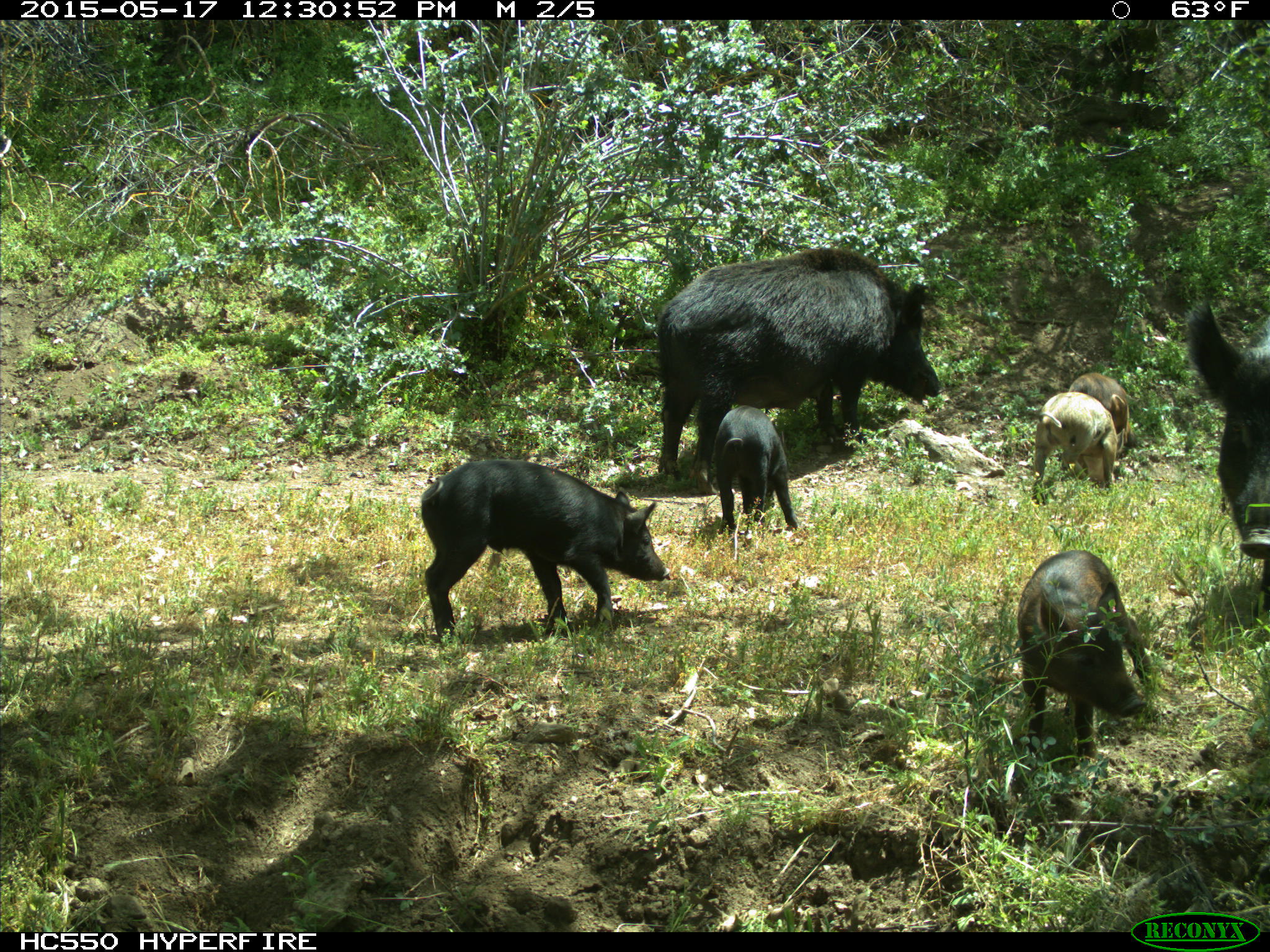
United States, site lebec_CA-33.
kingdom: Animalia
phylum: Chordata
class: Mammalia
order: Artiodactyla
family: Suidae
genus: Sus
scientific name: Sus scrofa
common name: wild boar